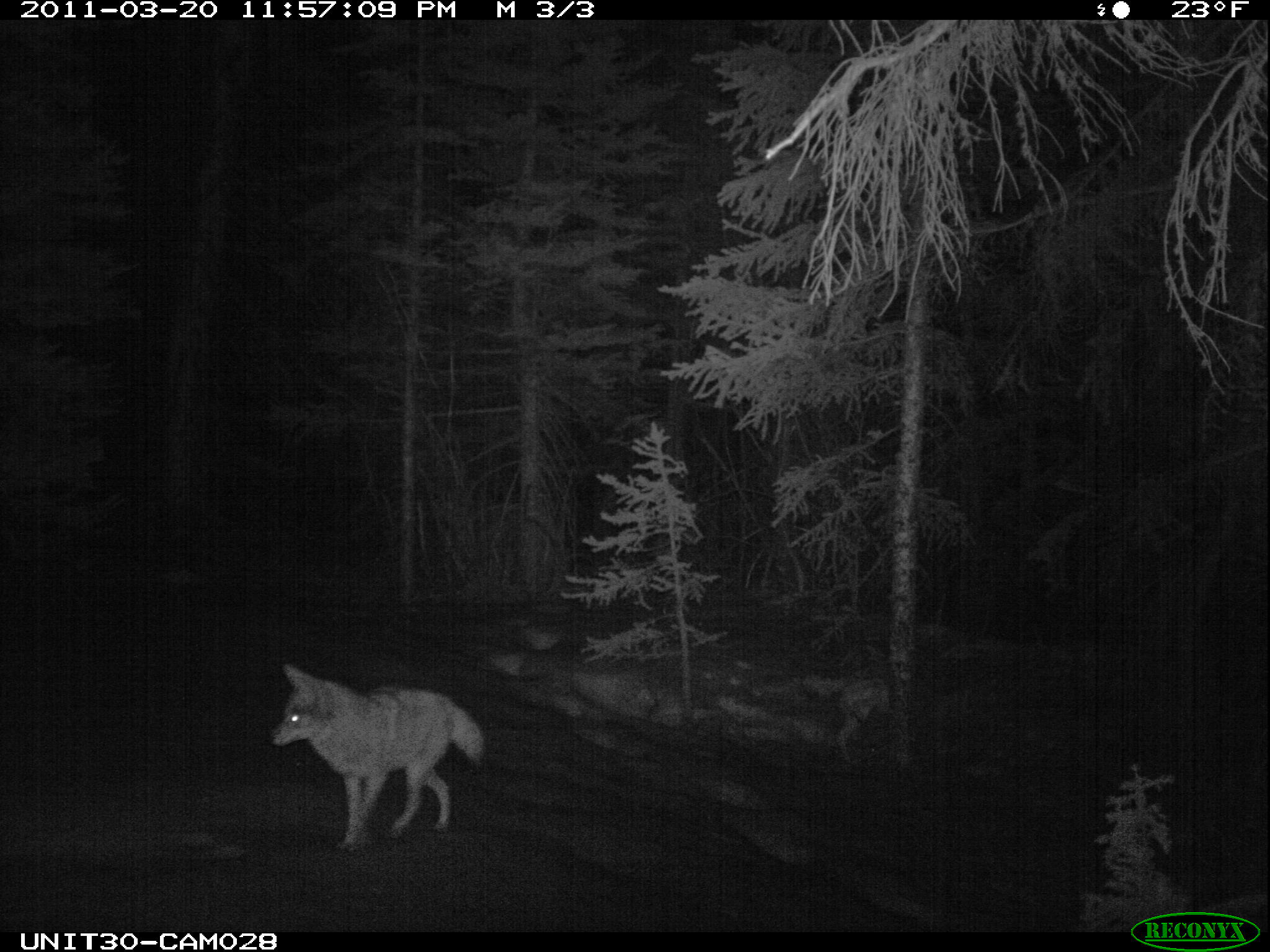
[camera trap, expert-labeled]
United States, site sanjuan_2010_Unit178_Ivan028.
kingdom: Animalia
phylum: Chordata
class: Mammalia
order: Carnivora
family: Canidae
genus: Canis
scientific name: Canis latrans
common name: coyote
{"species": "Canis latrans (coyote)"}